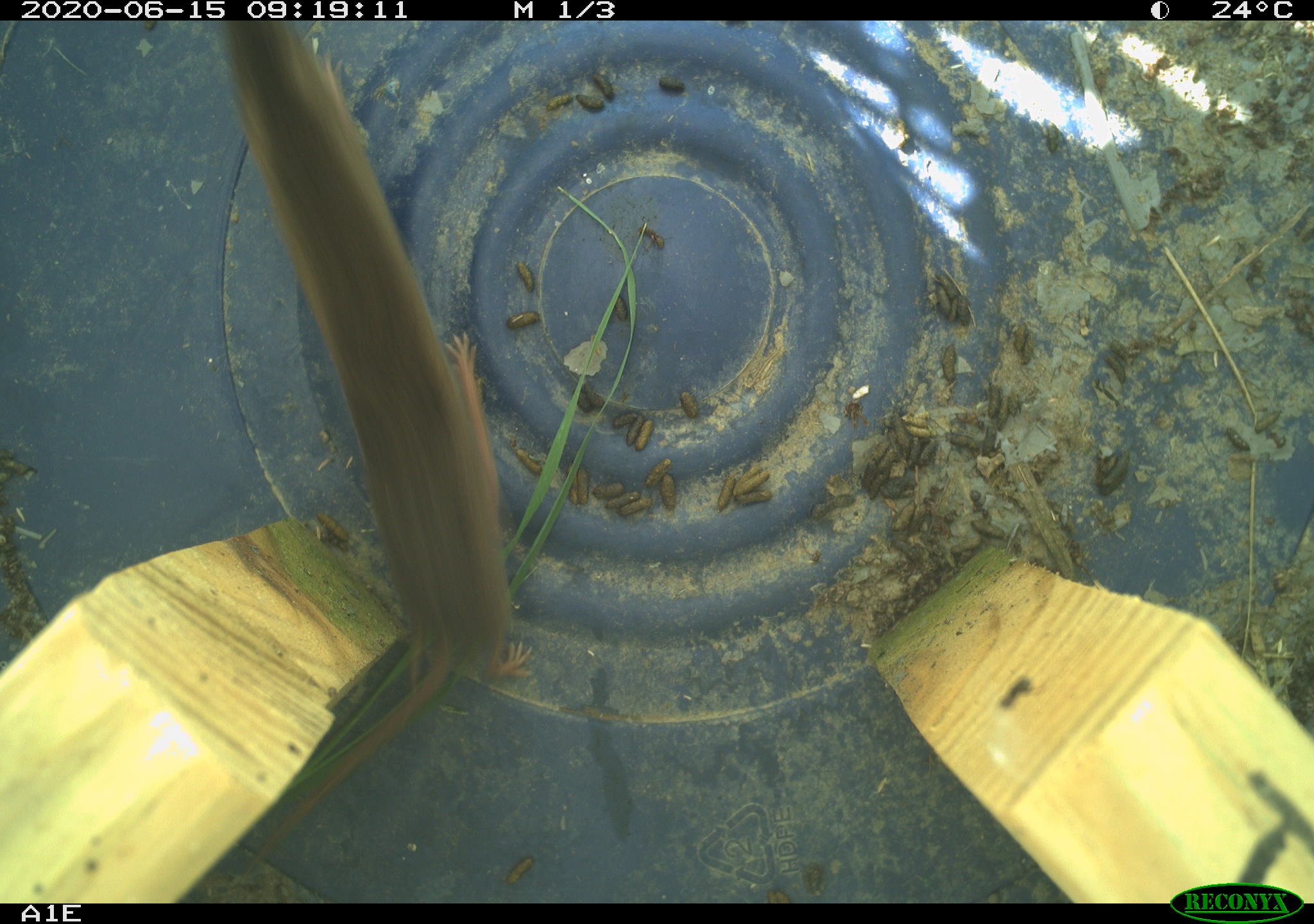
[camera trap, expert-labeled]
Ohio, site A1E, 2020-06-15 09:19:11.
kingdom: Animalia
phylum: Chordata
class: Mammalia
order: Eulipotyphla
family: Soricidae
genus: Sorex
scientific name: Sorex cinereus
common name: masked shrew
Masked shrew (Sorex cinereus).